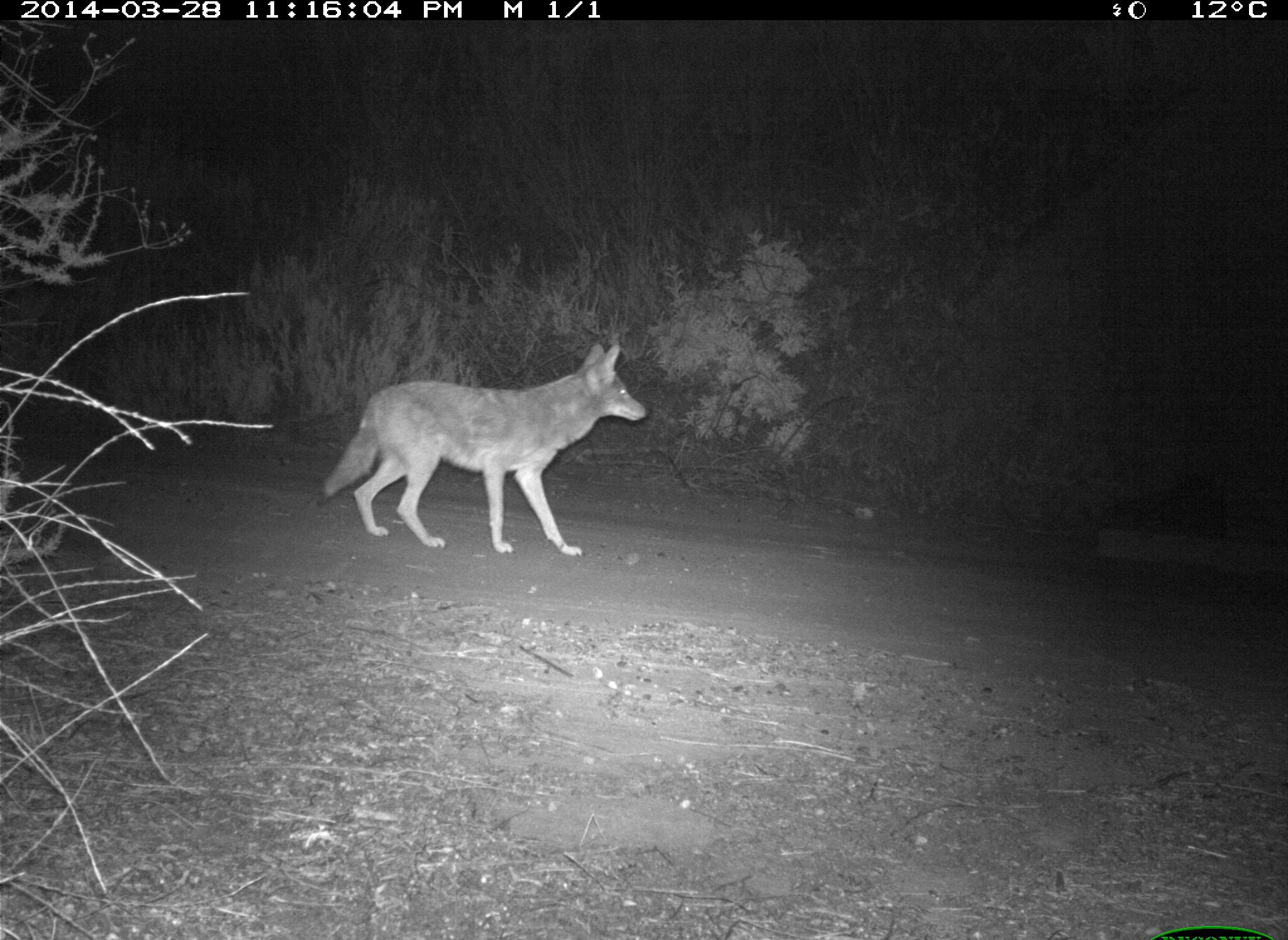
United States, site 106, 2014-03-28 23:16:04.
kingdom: Animalia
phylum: Chordata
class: Mammalia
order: Carnivora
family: Canidae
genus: Canis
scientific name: Canis latrans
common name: coyote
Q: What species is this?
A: Coyote (Canis latrans).